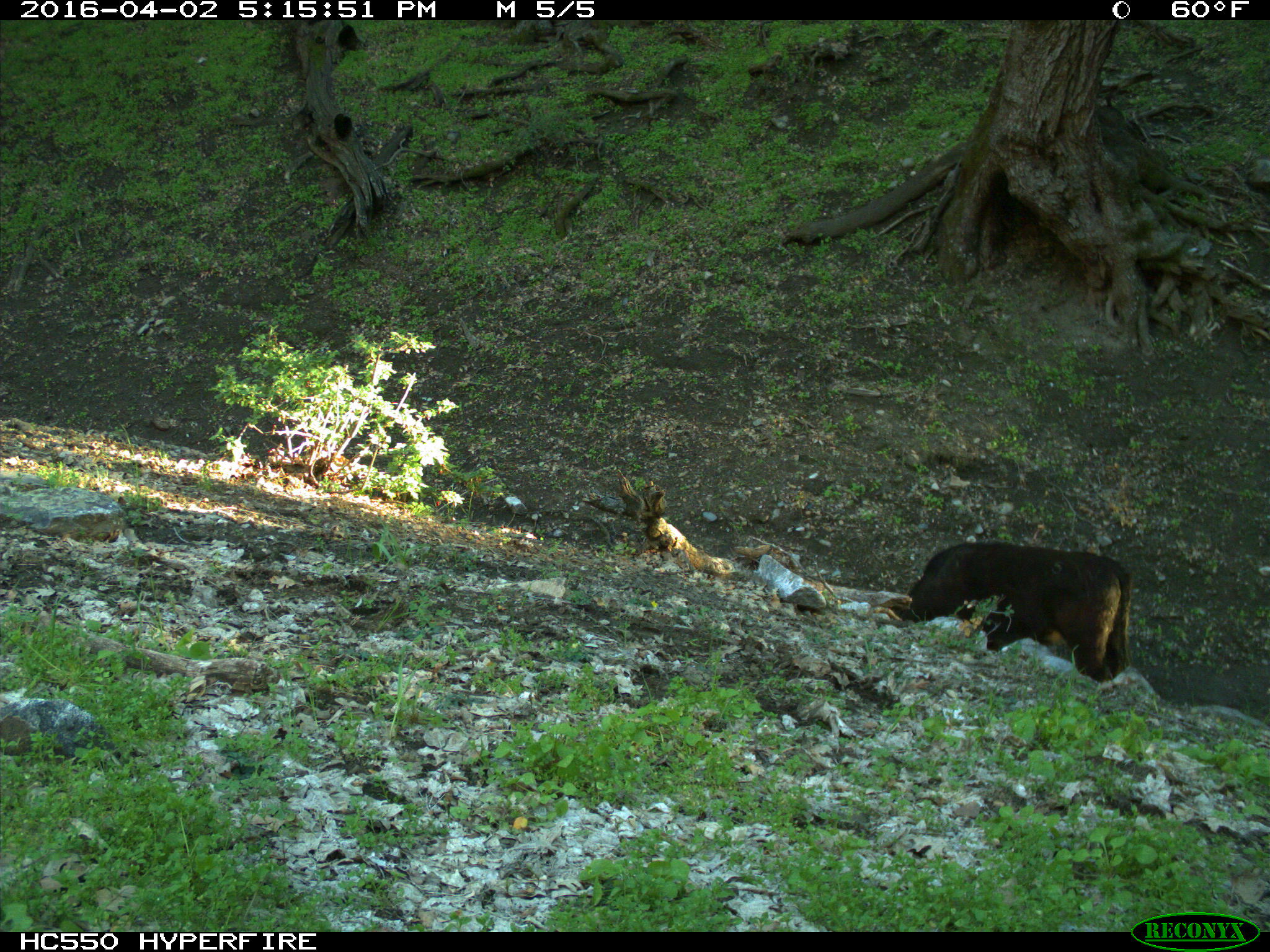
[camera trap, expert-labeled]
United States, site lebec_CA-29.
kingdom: Animalia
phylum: Chordata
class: Mammalia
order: Artiodactyla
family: Bovidae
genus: Bos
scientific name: Bos taurus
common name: domestic cow